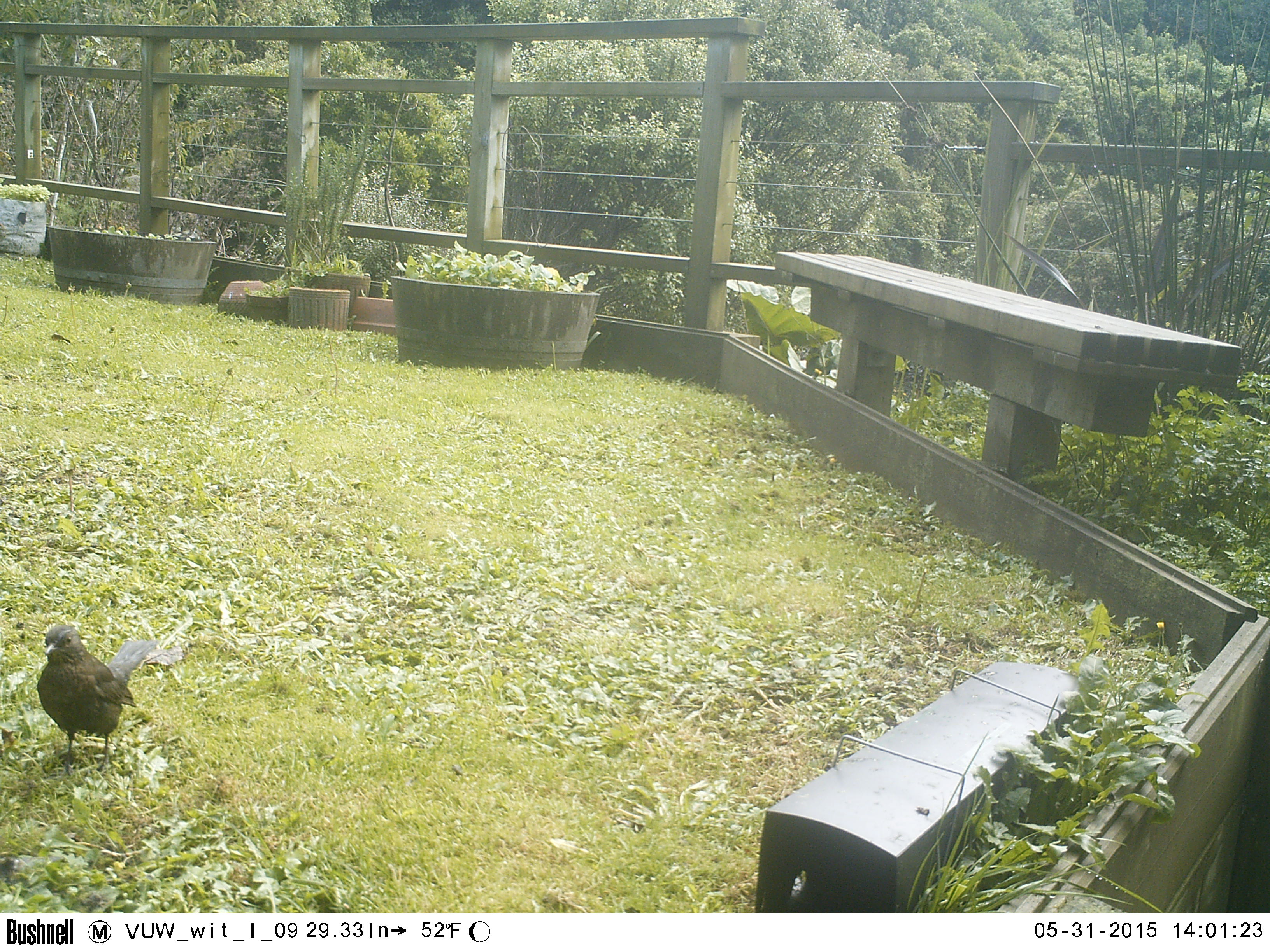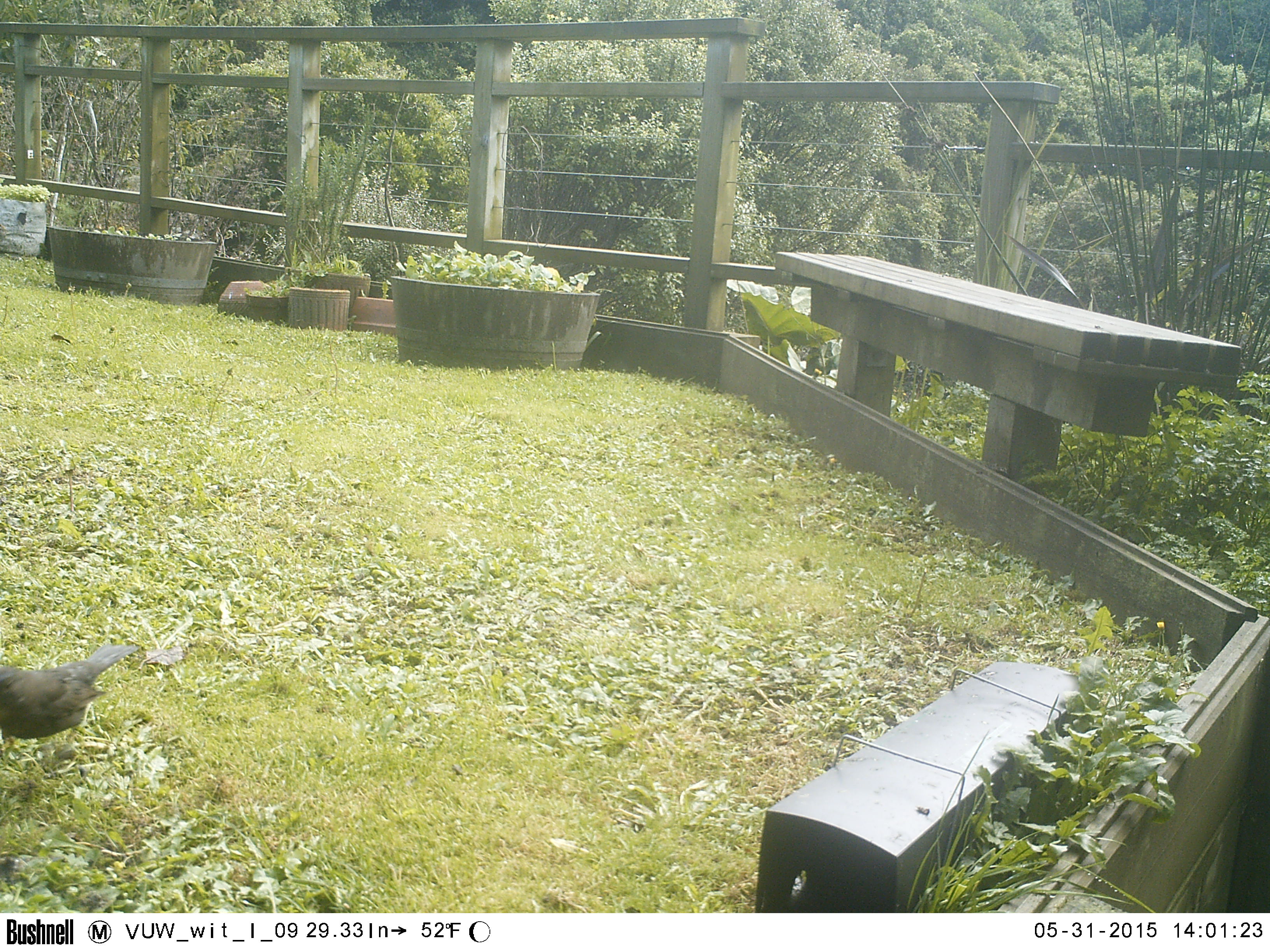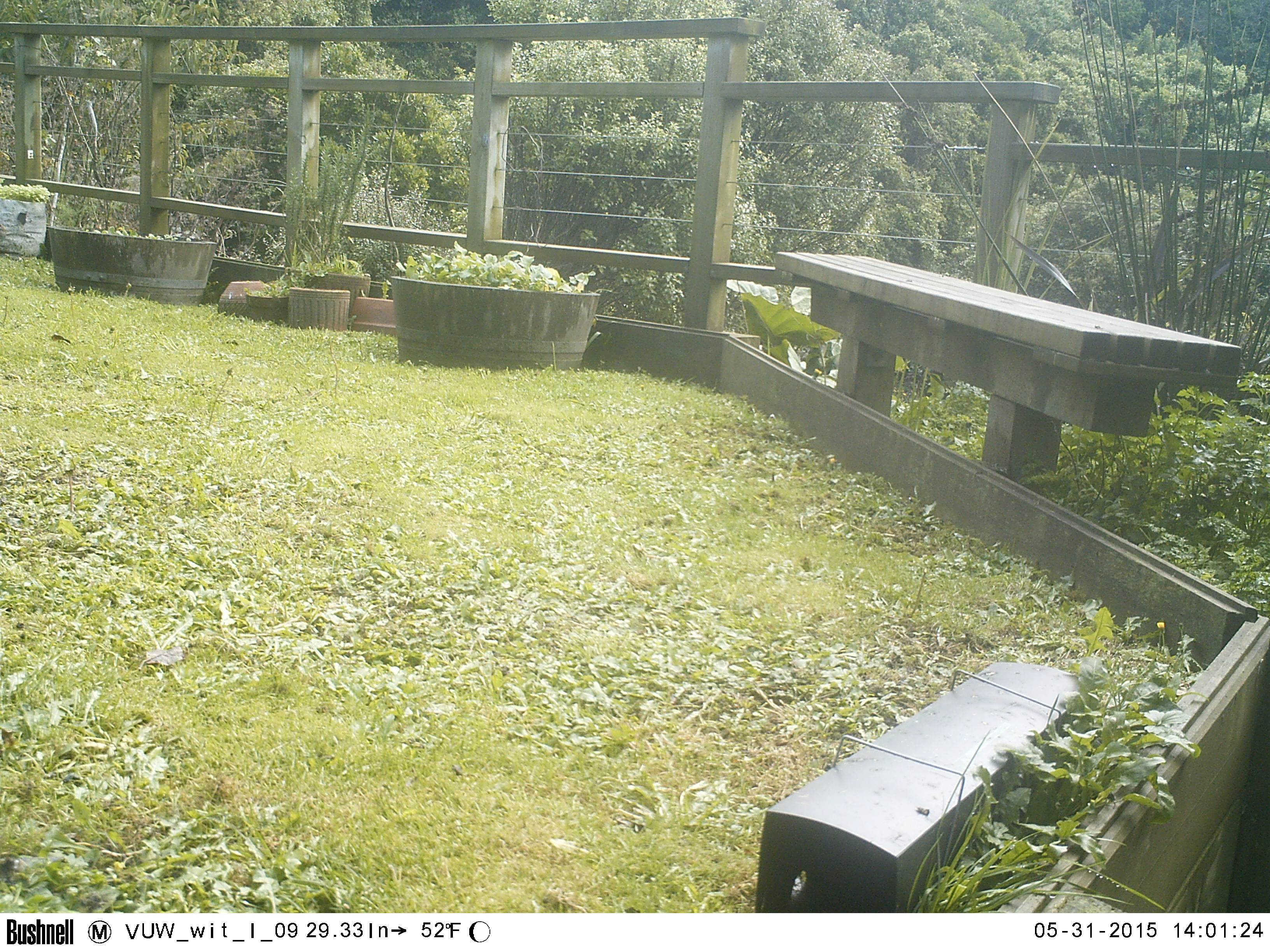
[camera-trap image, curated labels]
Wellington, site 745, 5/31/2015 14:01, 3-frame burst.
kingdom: Animalia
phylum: Chordata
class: Aves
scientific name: Aves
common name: bird